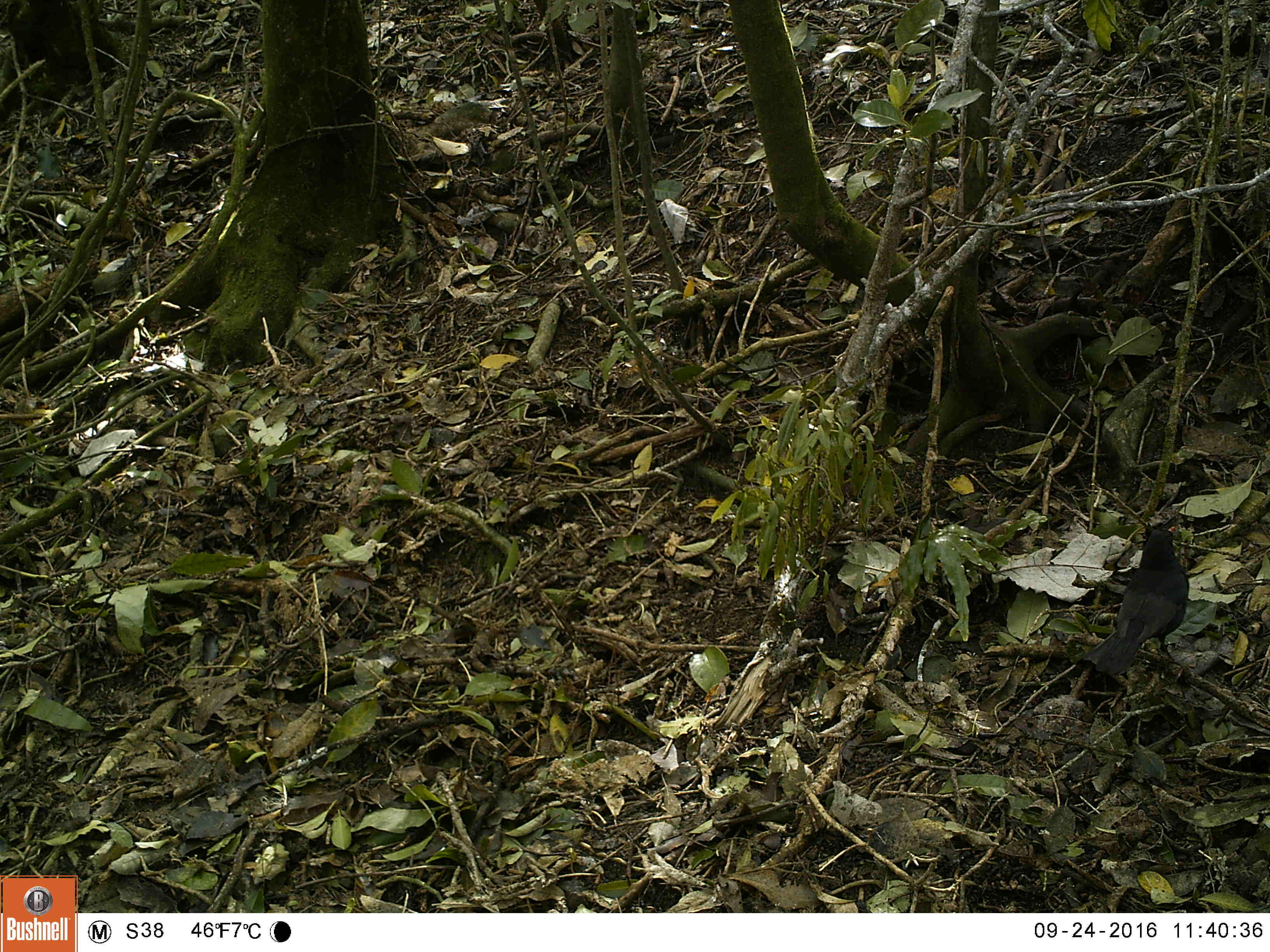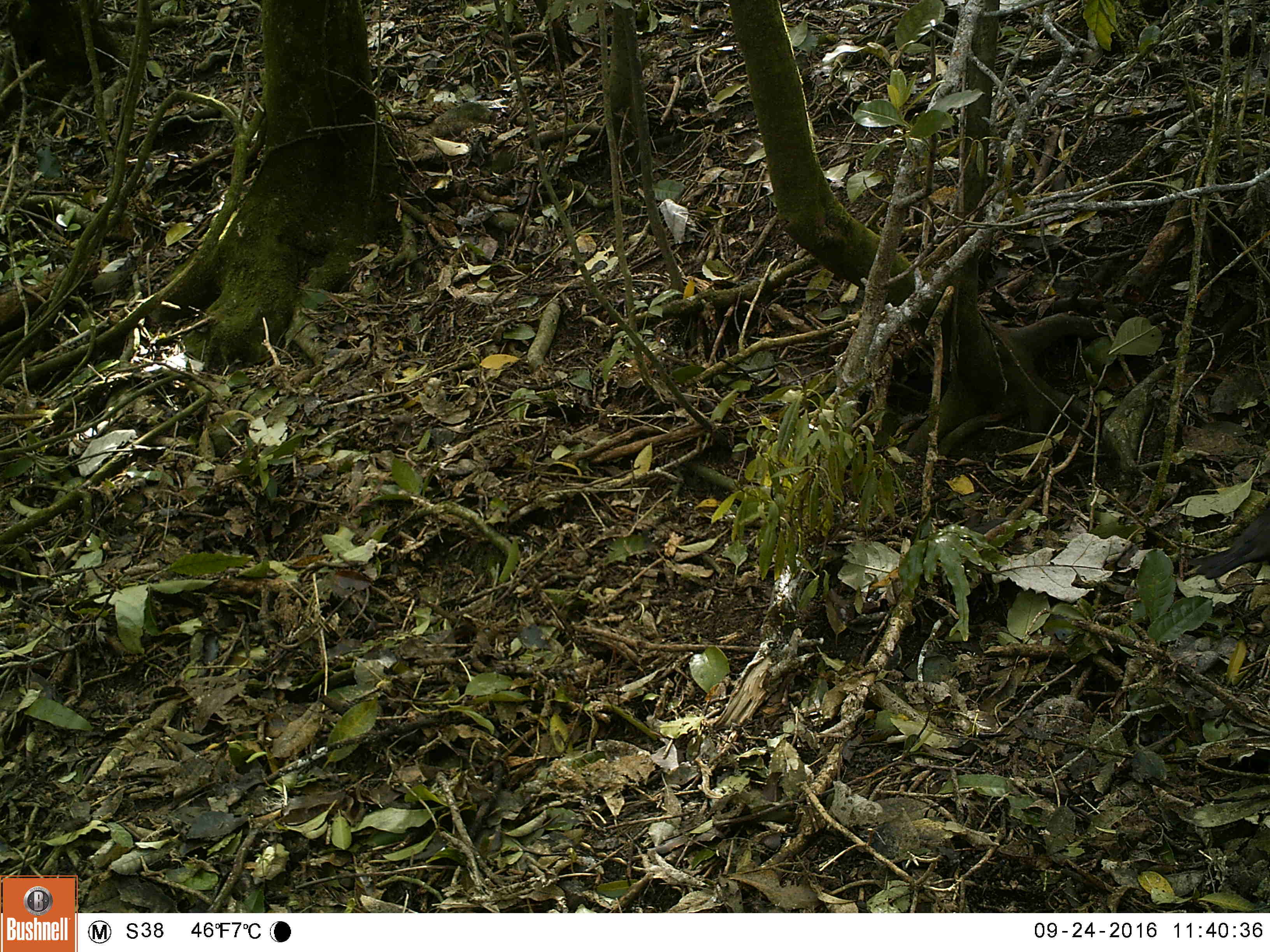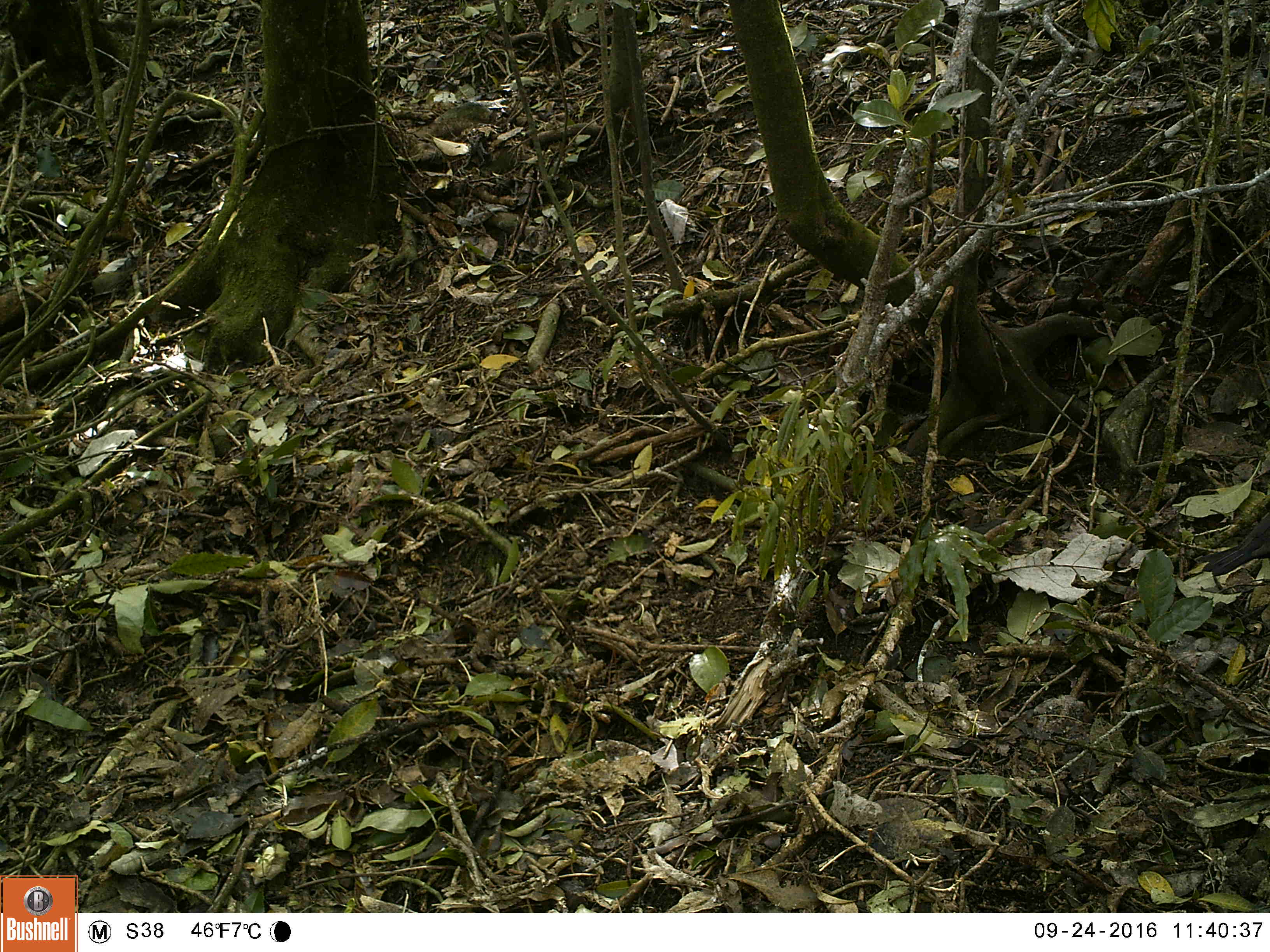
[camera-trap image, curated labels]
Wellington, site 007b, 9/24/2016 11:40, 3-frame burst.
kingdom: Animalia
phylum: Chordata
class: Aves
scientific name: Aves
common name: bird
Bird (Aves).